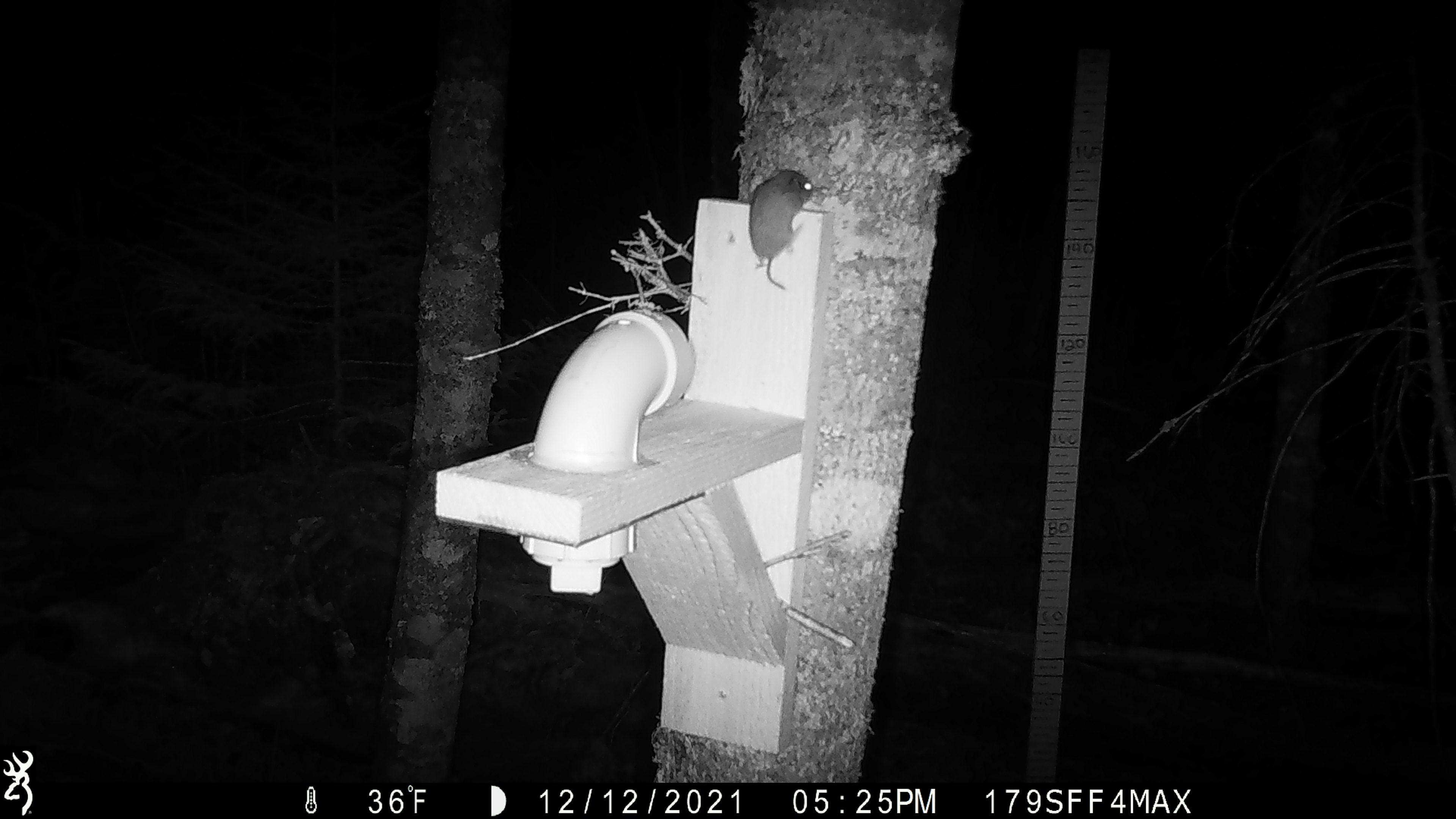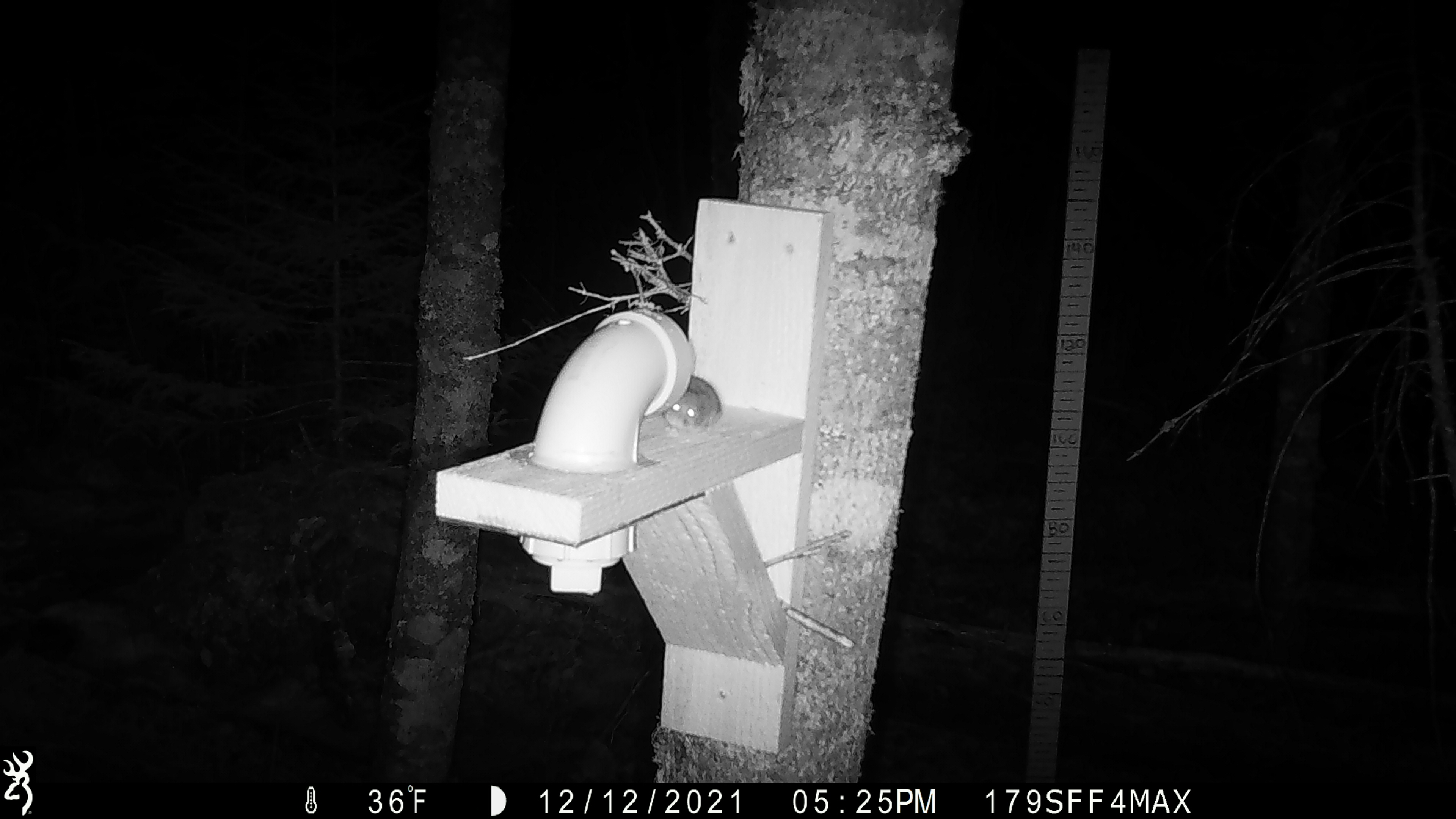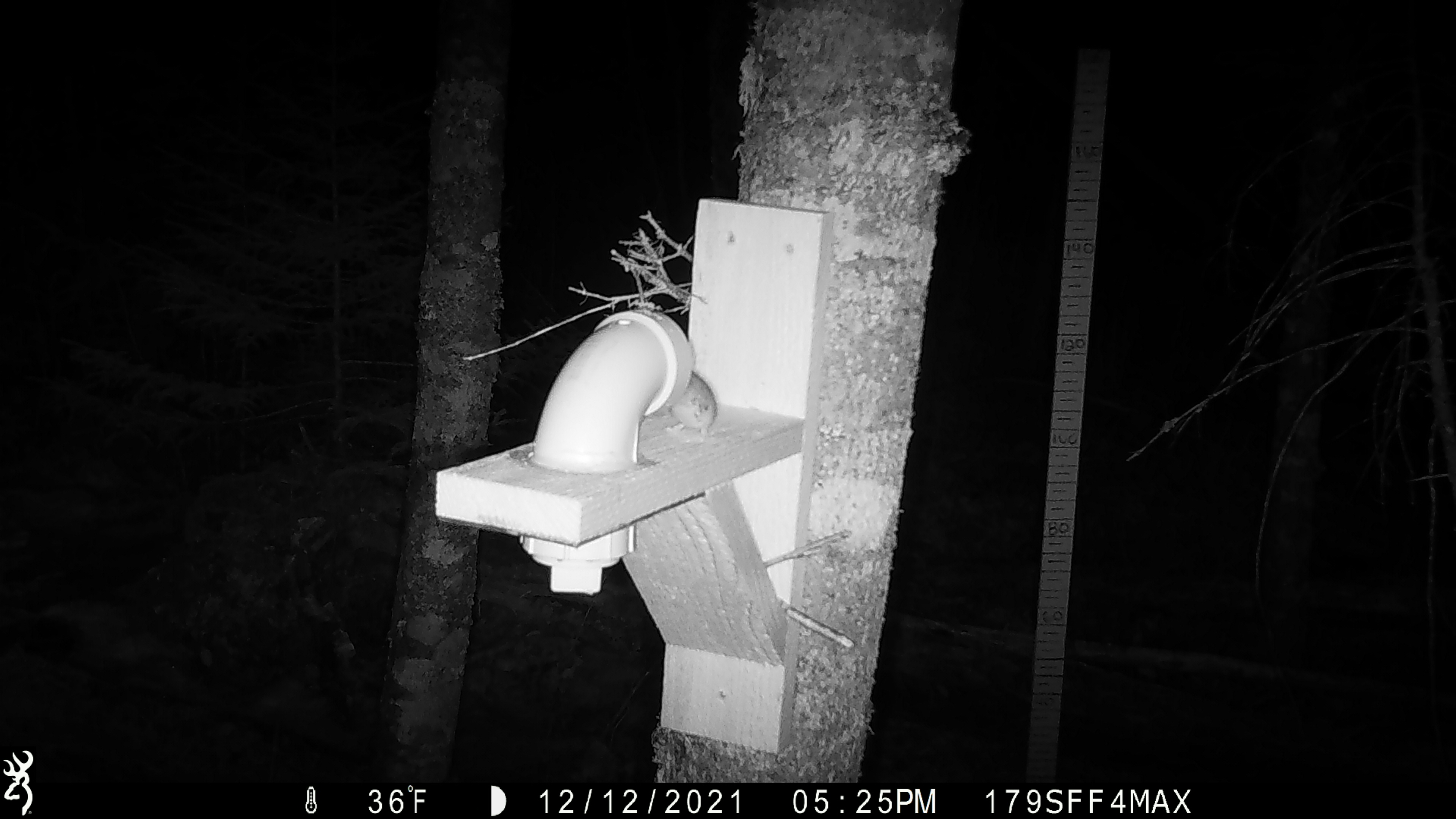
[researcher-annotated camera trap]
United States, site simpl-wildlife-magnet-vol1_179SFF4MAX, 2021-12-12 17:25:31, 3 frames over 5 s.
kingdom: Animalia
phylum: Chordata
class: Mammalia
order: Rodentia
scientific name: Rodentia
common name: mouse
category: mouse sp.